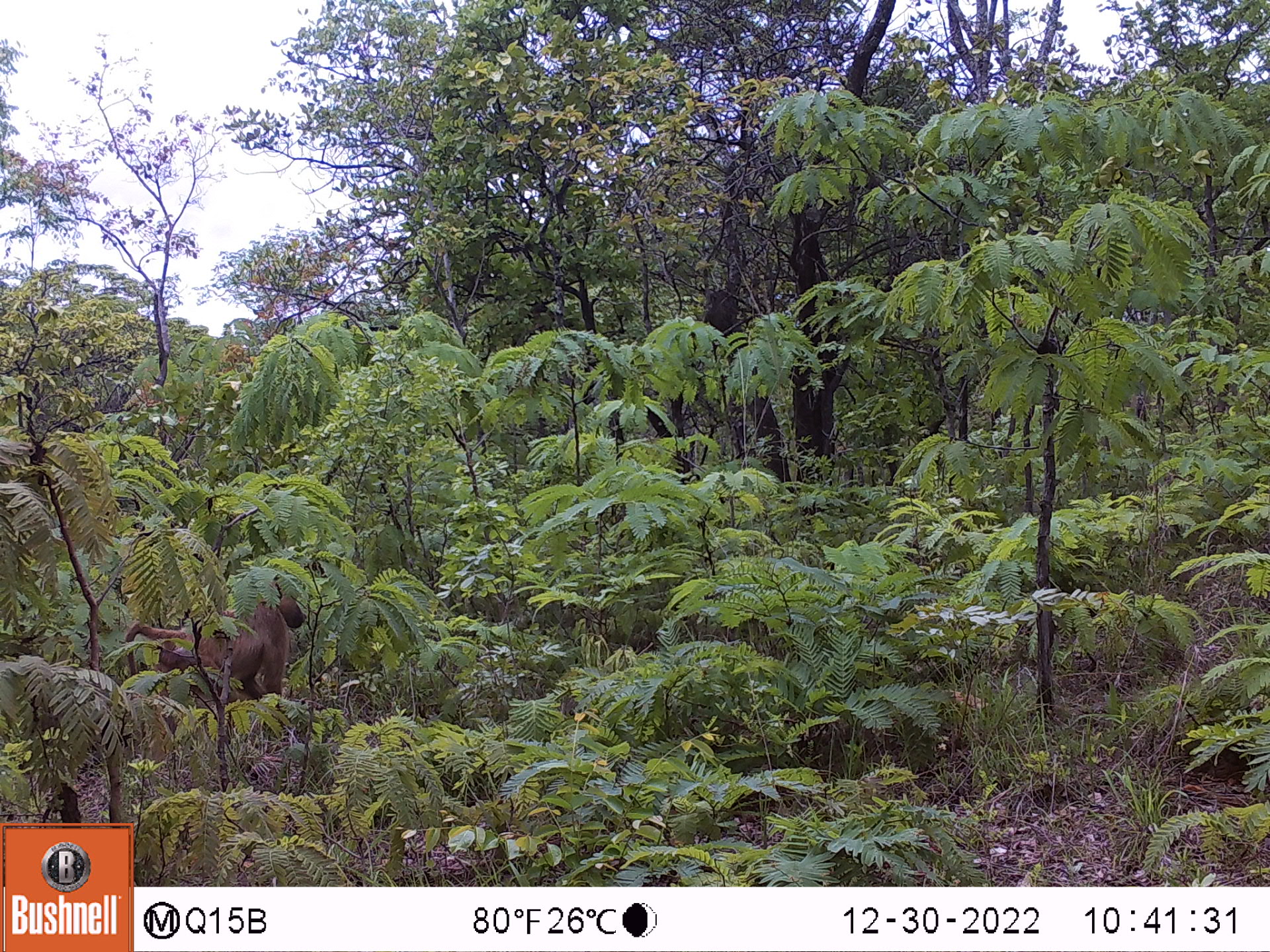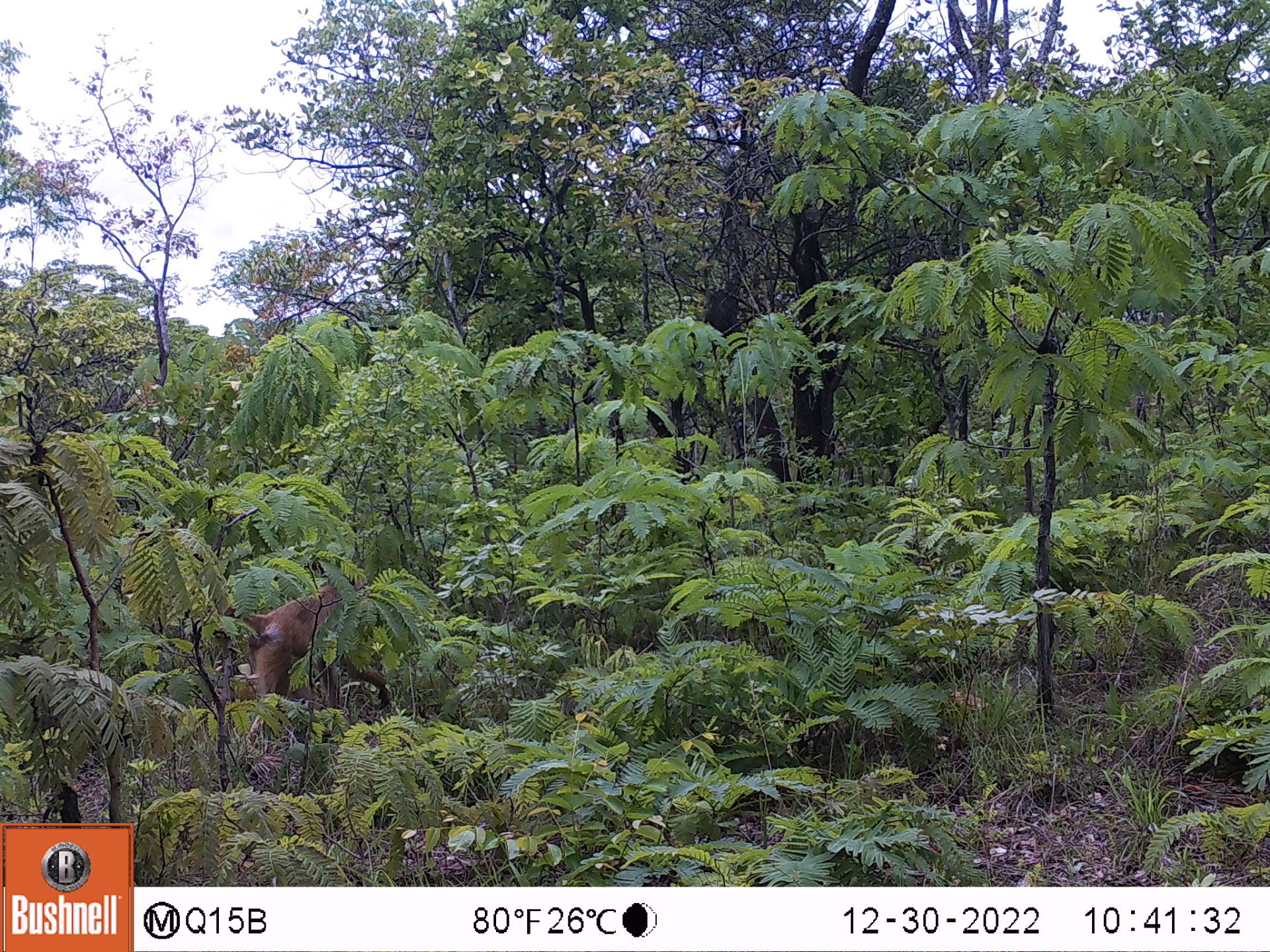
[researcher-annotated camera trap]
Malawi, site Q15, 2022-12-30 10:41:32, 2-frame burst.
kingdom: Animalia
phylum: Chordata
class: Mammalia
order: Primates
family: Cercopithecidae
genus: Papio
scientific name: Papio cynocephalus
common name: yellow baboon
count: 1